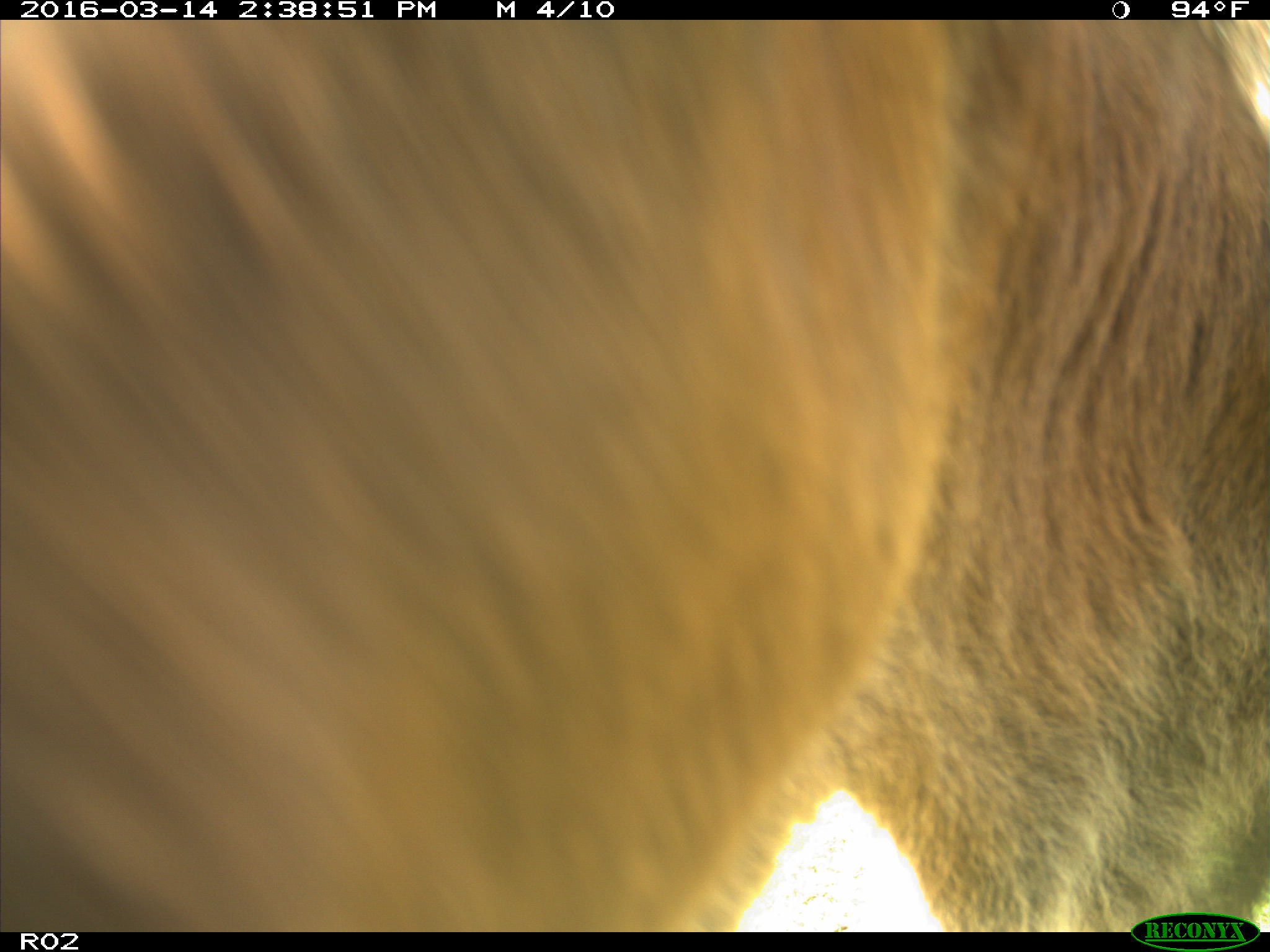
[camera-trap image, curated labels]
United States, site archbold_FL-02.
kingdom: Animalia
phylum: Chordata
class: Mammalia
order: Artiodactyla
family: Bovidae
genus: Bos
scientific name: Bos taurus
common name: domestic cow